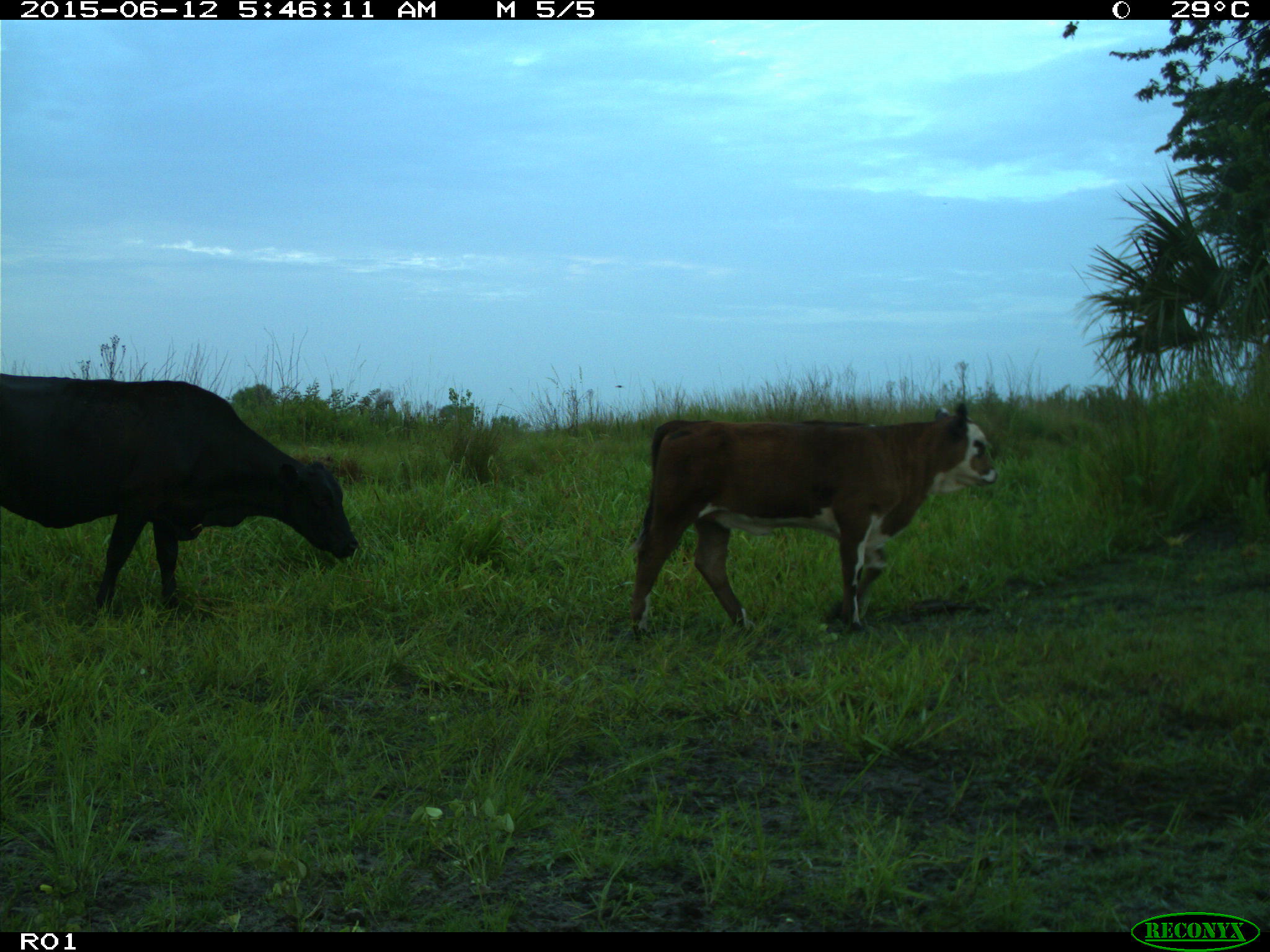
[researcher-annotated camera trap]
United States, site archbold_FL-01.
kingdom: Animalia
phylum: Chordata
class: Mammalia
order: Artiodactyla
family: Bovidae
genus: Bos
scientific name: Bos taurus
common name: domestic cow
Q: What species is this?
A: Bos taurus (domestic cow).